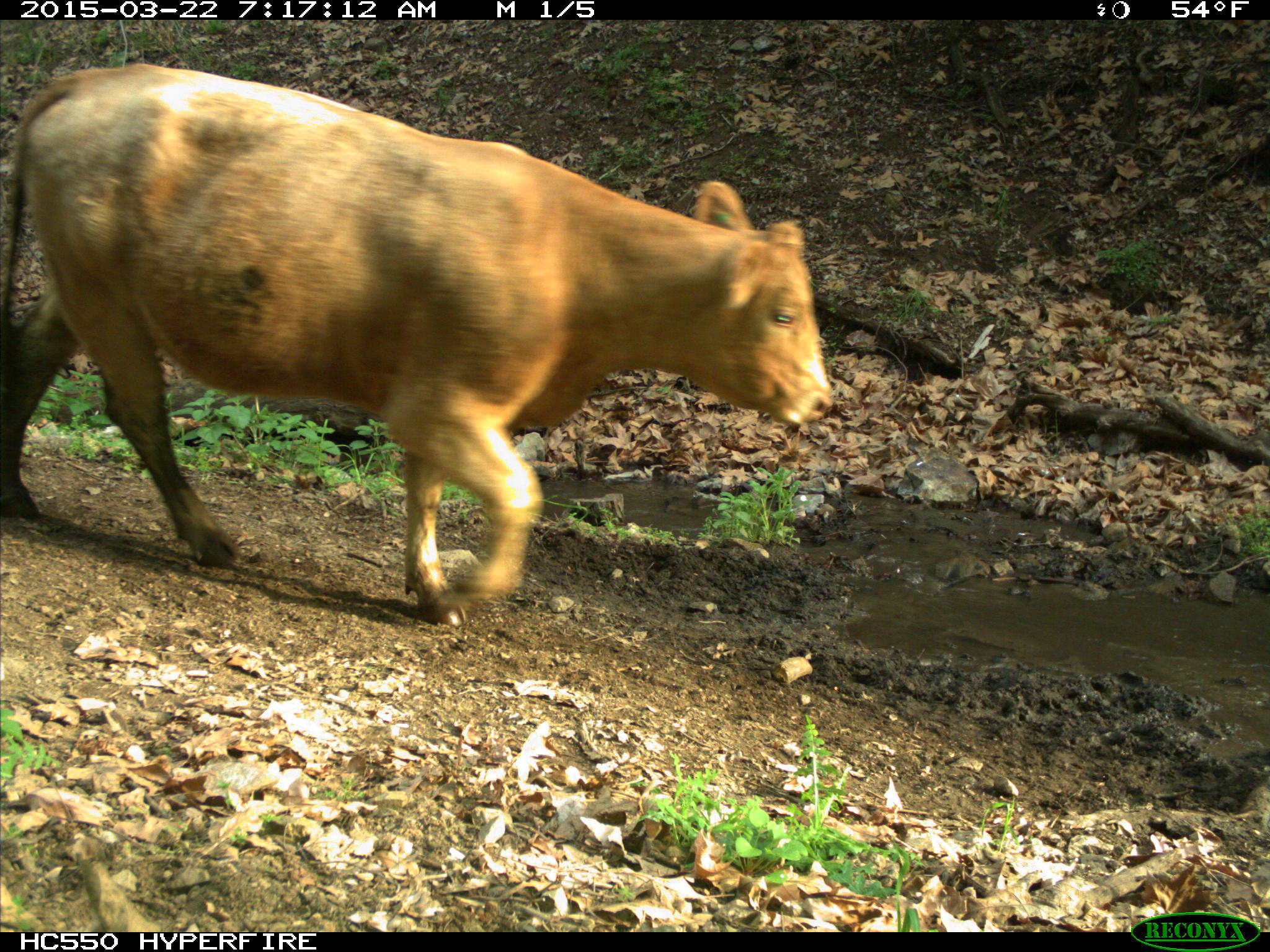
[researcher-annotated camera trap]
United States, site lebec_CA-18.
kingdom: Animalia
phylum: Chordata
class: Mammalia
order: Artiodactyla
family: Bovidae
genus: Bos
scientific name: Bos taurus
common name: domestic cow